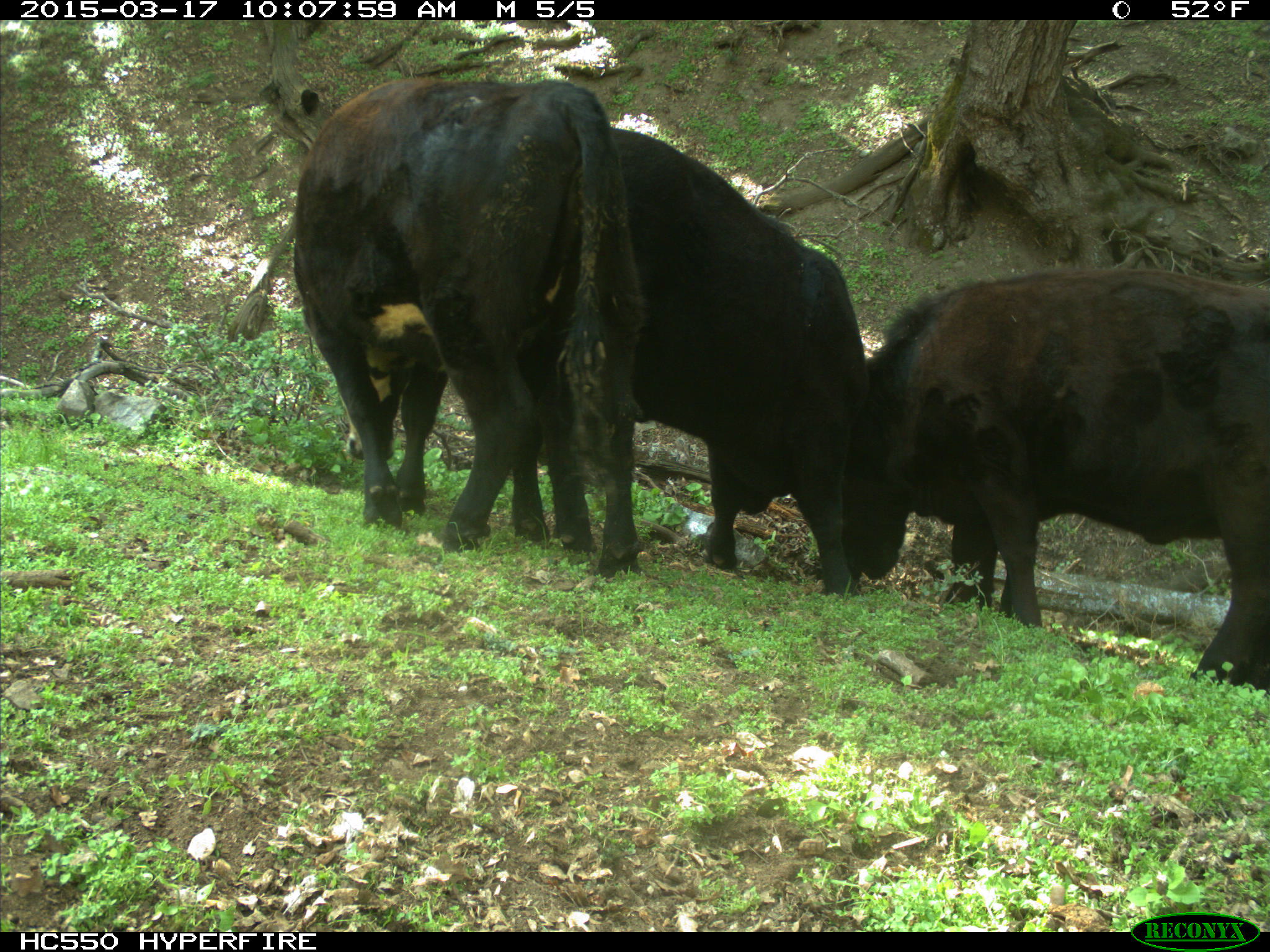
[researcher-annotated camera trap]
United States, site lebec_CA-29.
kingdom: Animalia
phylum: Chordata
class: Mammalia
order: Artiodactyla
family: Bovidae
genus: Bos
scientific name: Bos taurus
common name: domestic cow